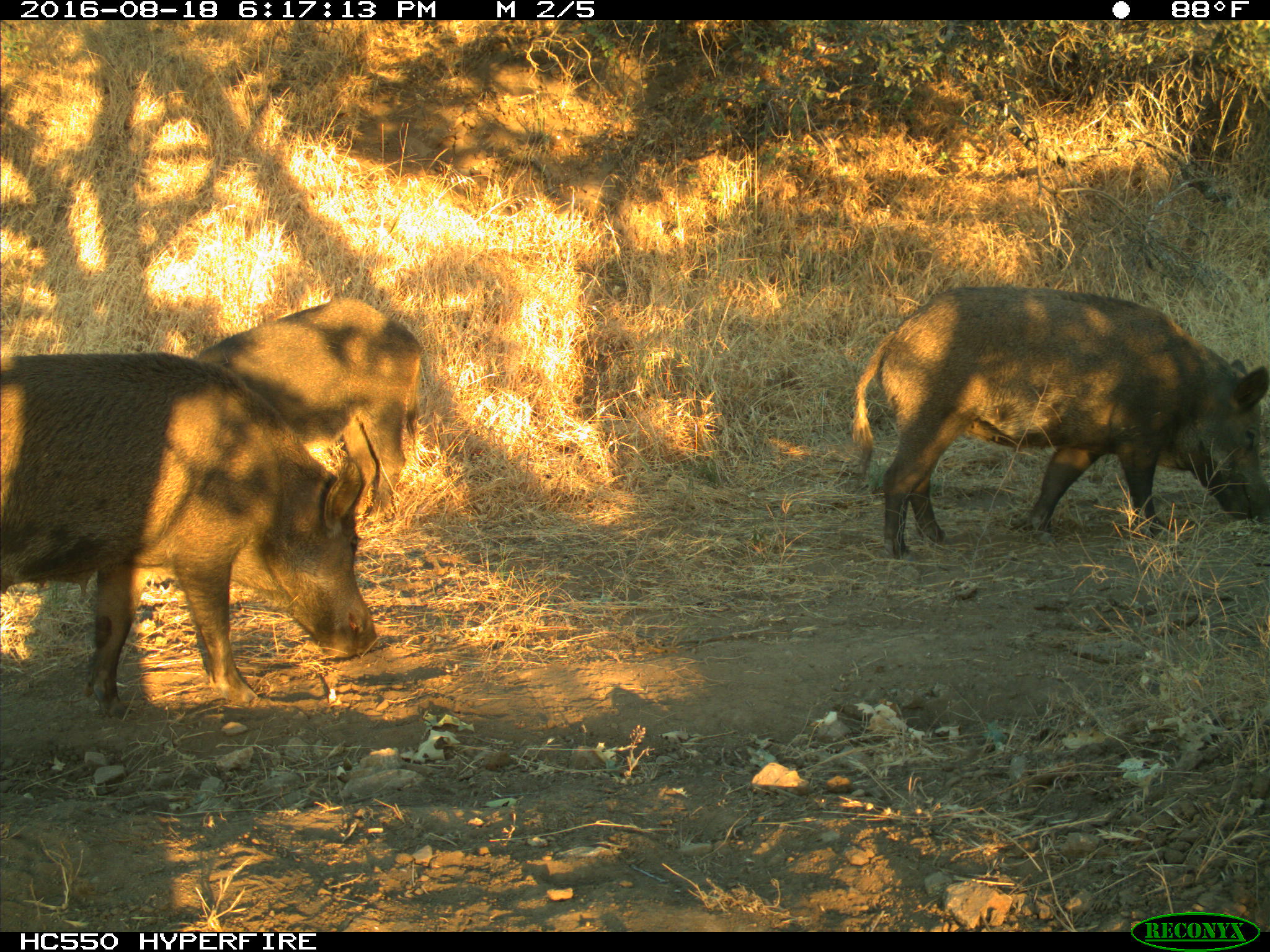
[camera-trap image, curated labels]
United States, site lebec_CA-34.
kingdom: Animalia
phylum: Chordata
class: Mammalia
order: Artiodactyla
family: Suidae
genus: Sus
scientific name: Sus scrofa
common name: wild boar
Sus scrofa (wild boar).